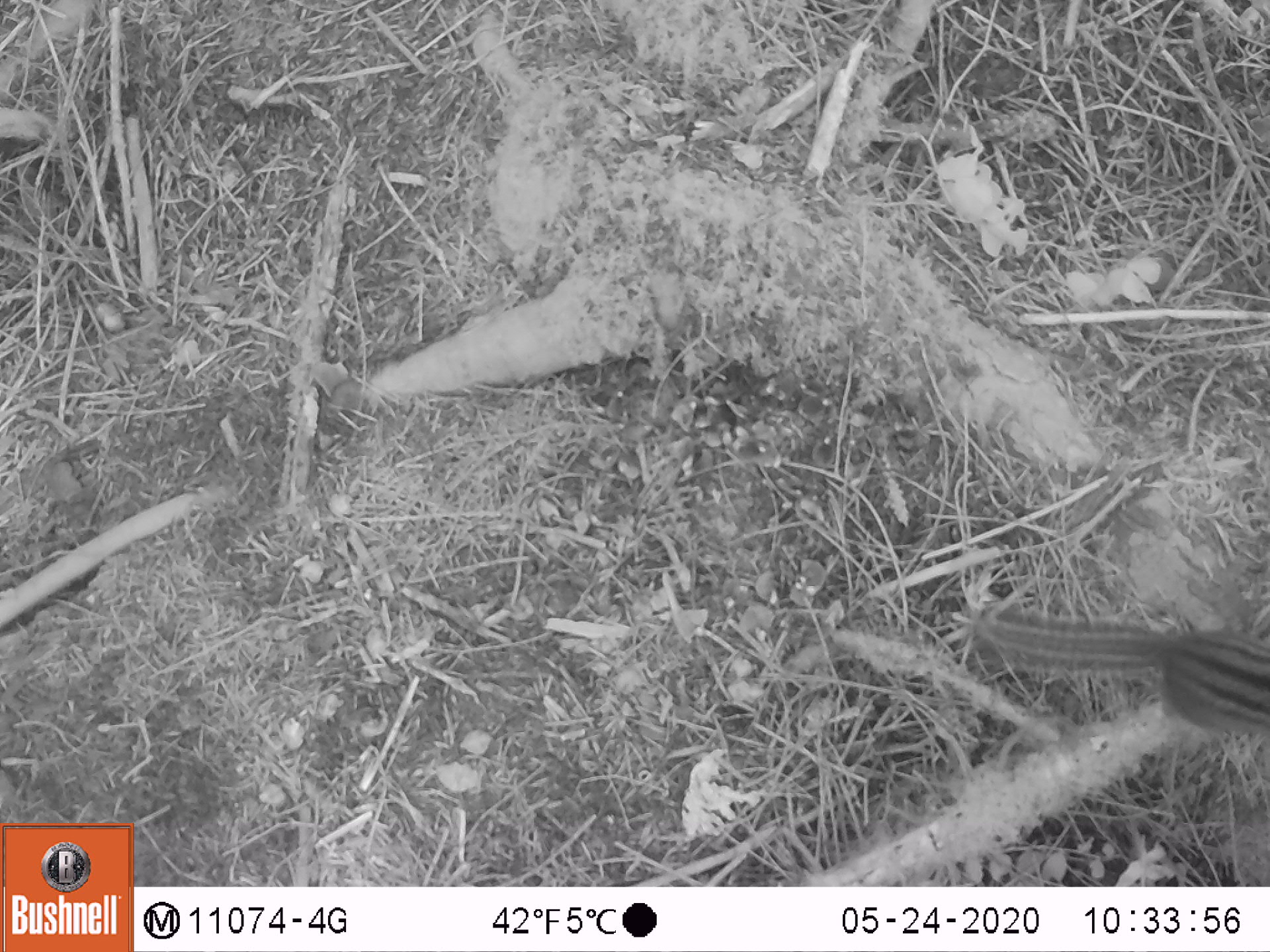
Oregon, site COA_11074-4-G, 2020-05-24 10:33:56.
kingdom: Animalia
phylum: Chordata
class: Mammalia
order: Rodentia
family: Sciuridae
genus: Neotamias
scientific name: Neotamias townsendii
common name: townsend's chipmunk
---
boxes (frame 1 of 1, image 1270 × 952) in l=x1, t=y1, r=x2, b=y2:
townsend's chipmunk: l=955, t=593, r=1266, b=741